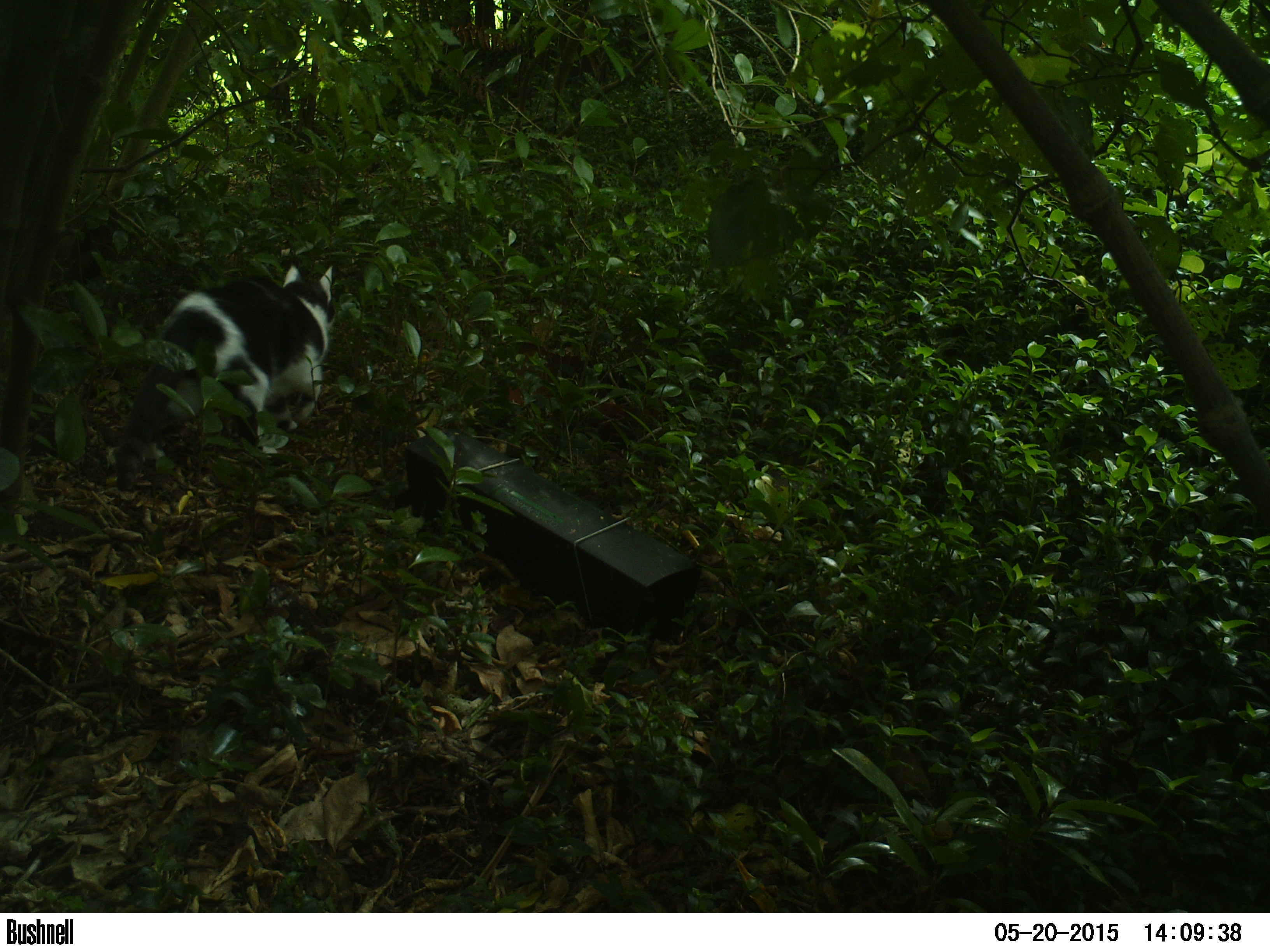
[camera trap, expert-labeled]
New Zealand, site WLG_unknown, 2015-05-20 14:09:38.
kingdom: Animalia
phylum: Chordata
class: Mammalia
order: Carnivora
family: Felidae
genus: Felis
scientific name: Felis catus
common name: domestic cat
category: cat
Cat (domestic cat) (Felis catus).